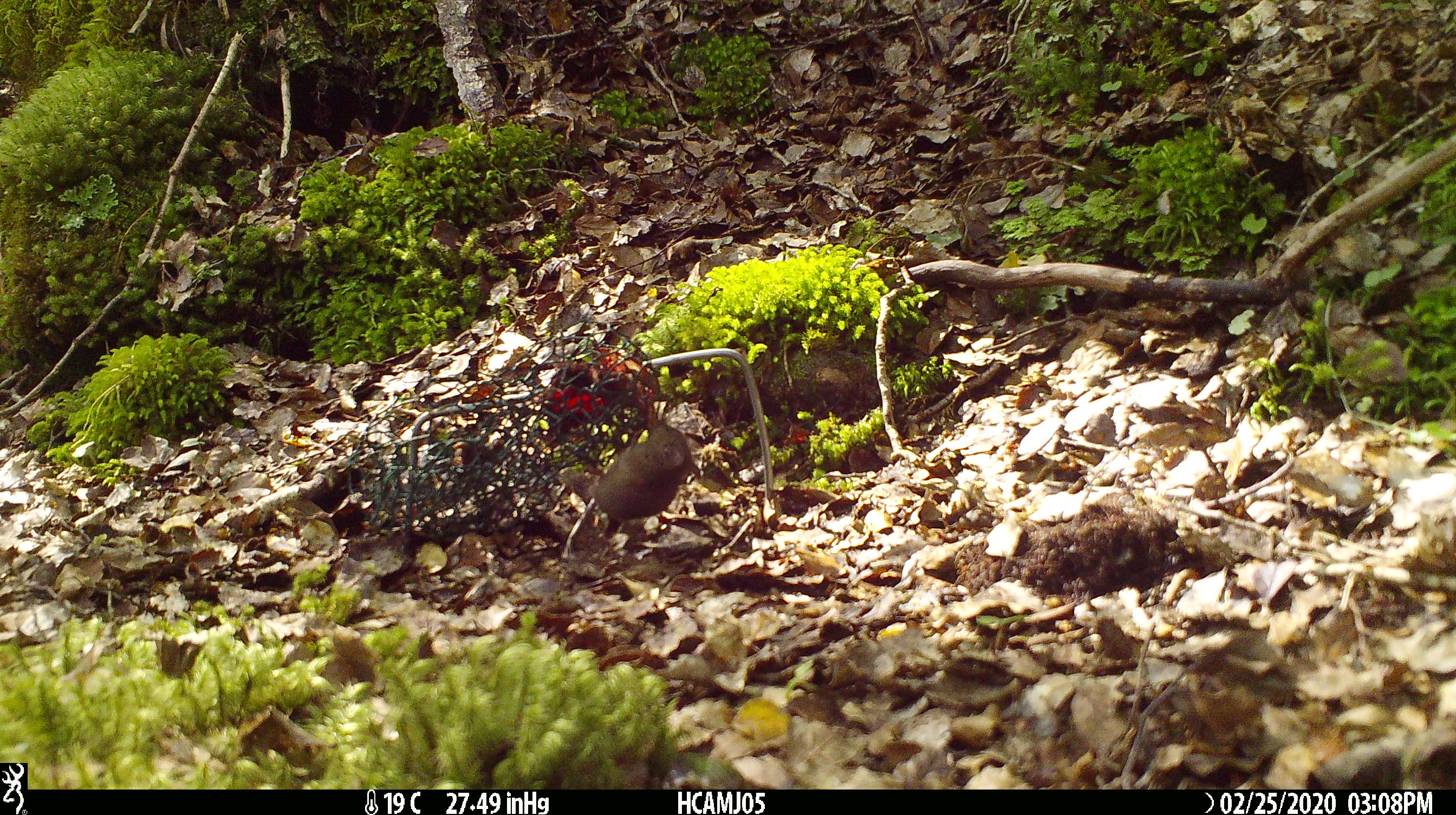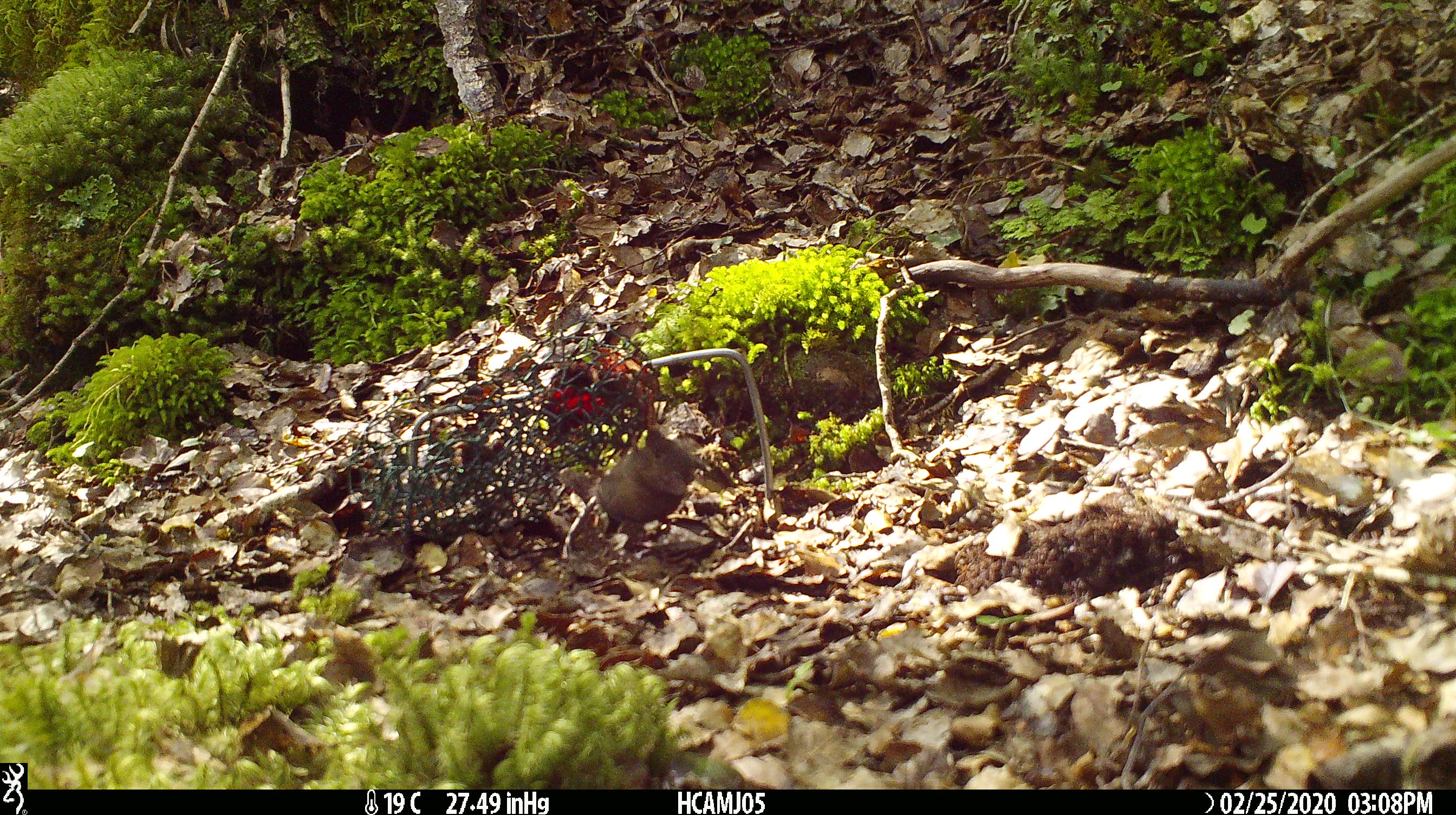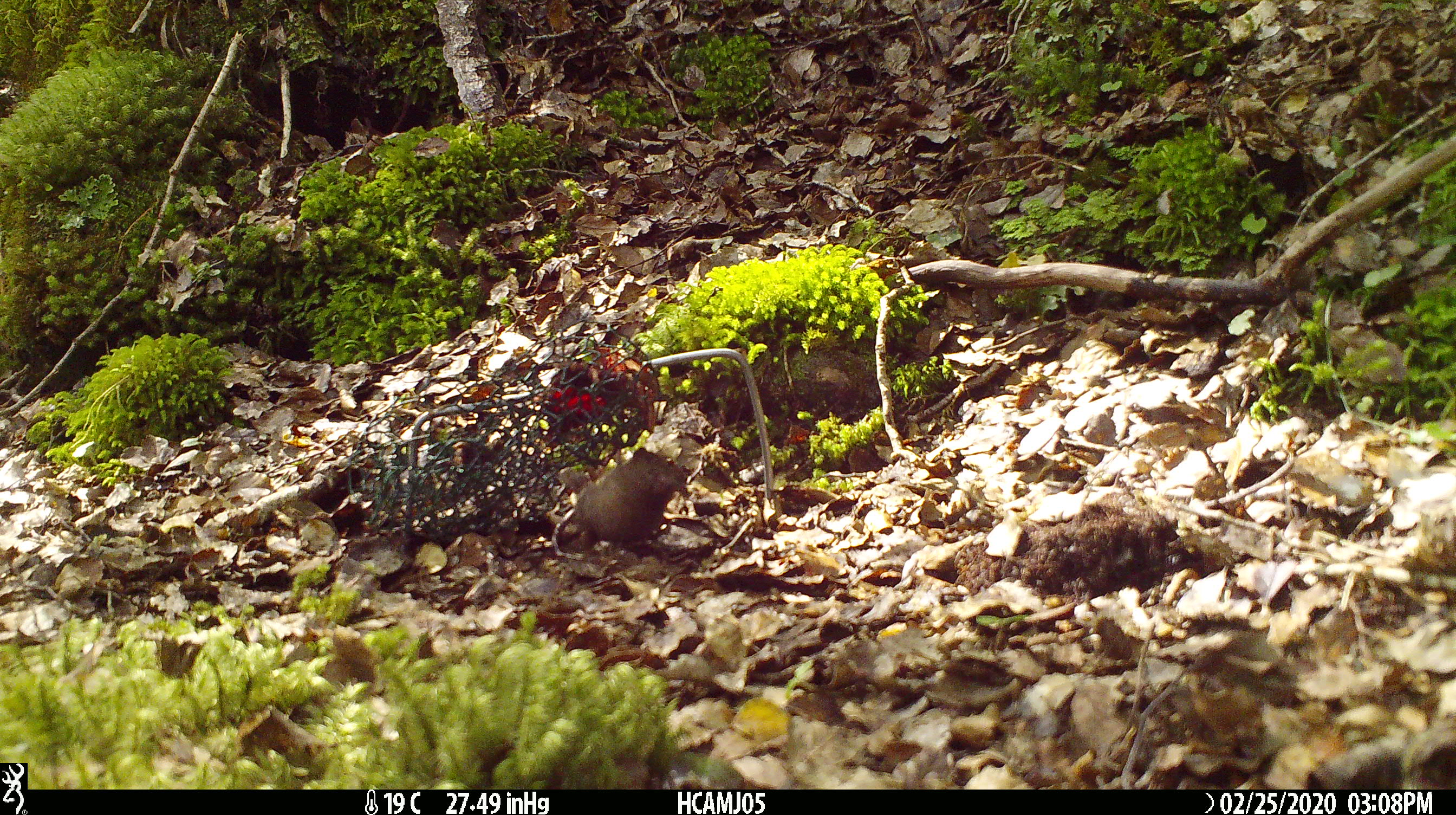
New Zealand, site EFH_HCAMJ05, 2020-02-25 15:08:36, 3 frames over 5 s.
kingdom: Animalia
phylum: Chordata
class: Mammalia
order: Rodentia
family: Muridae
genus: Mus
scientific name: Mus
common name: mouse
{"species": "mouse (Mus)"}